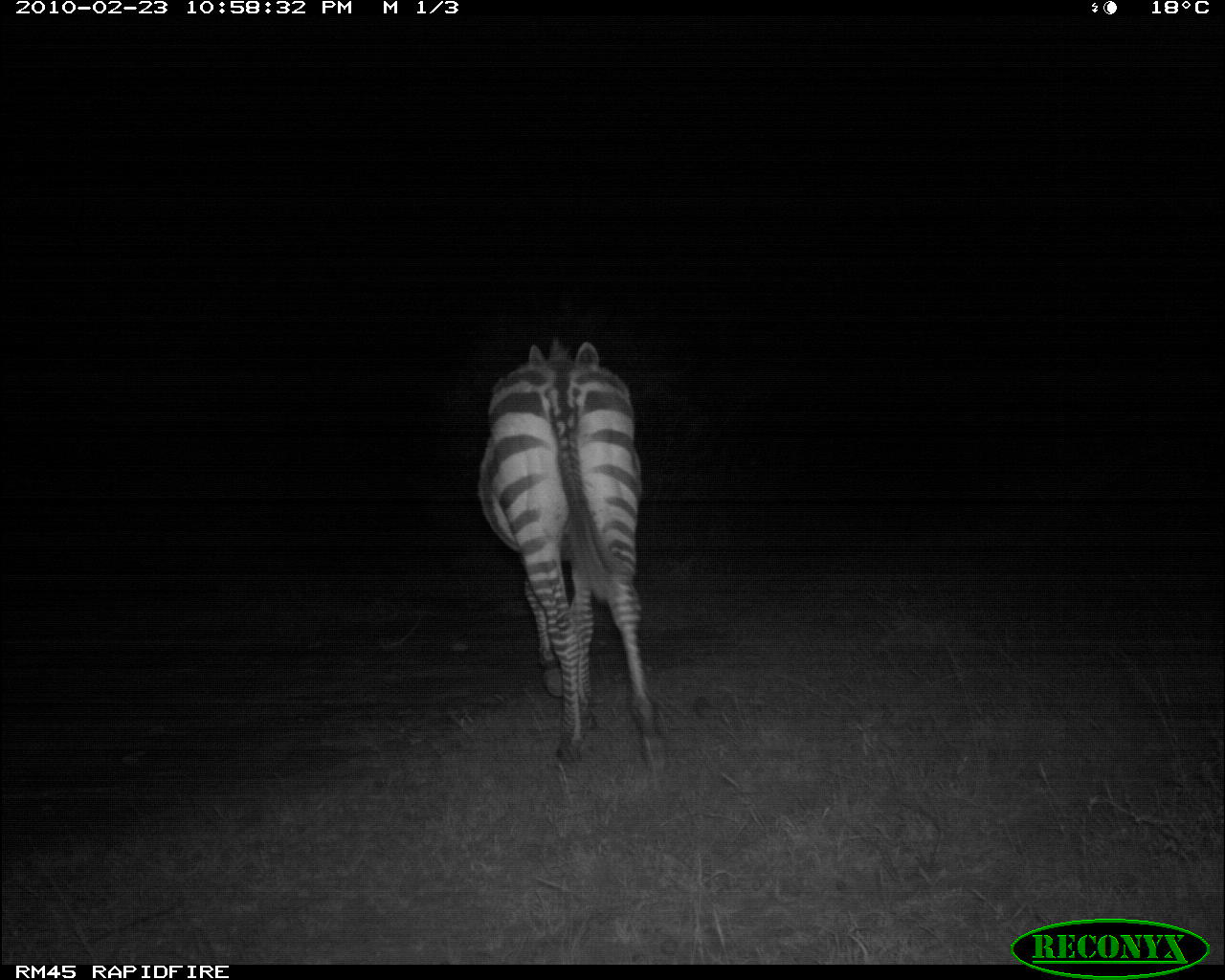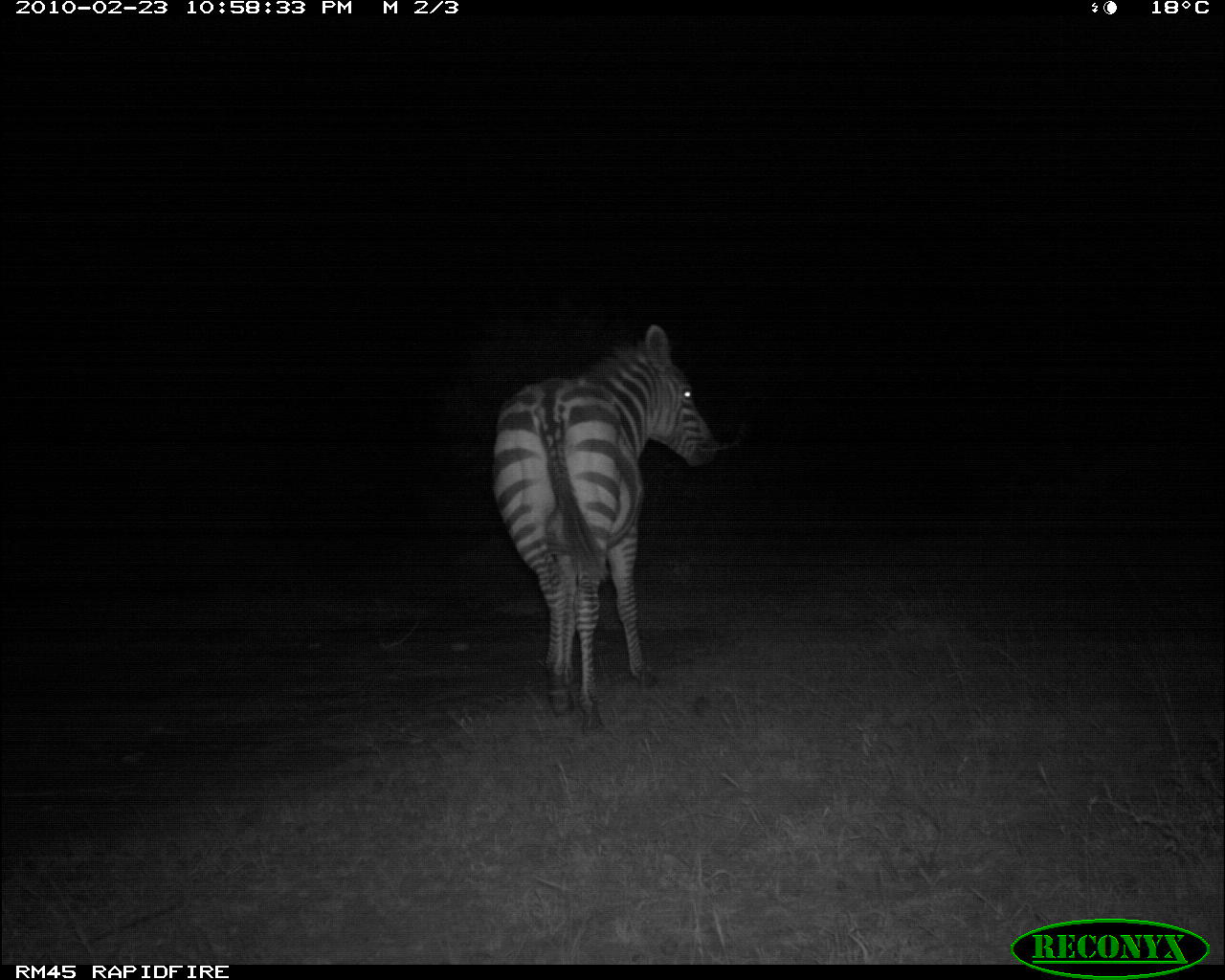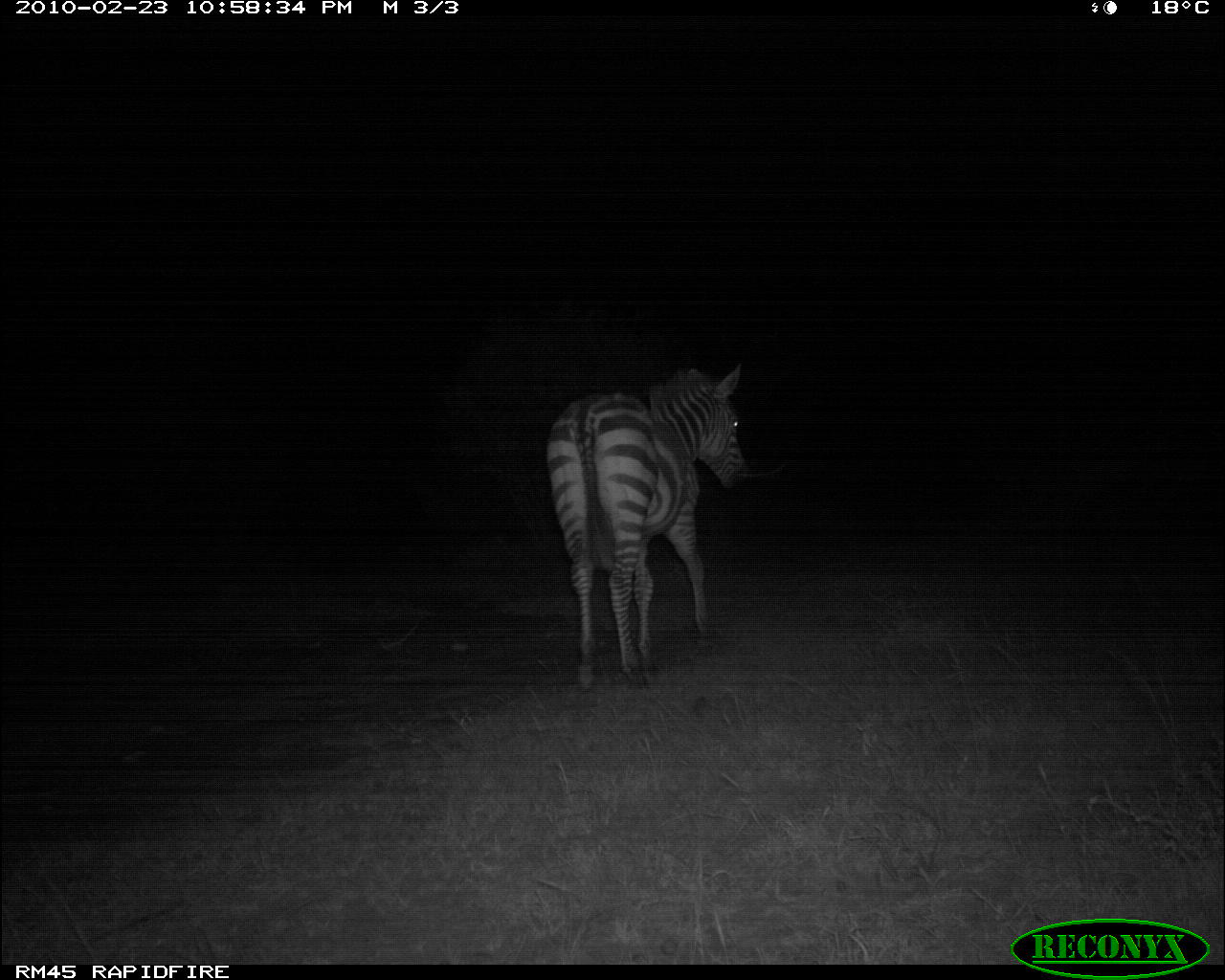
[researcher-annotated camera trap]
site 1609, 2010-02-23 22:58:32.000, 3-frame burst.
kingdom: Animalia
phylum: Chordata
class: Mammalia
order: Perissodactyla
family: Equidae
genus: Equus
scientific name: Equus quagga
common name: plains zebra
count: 1